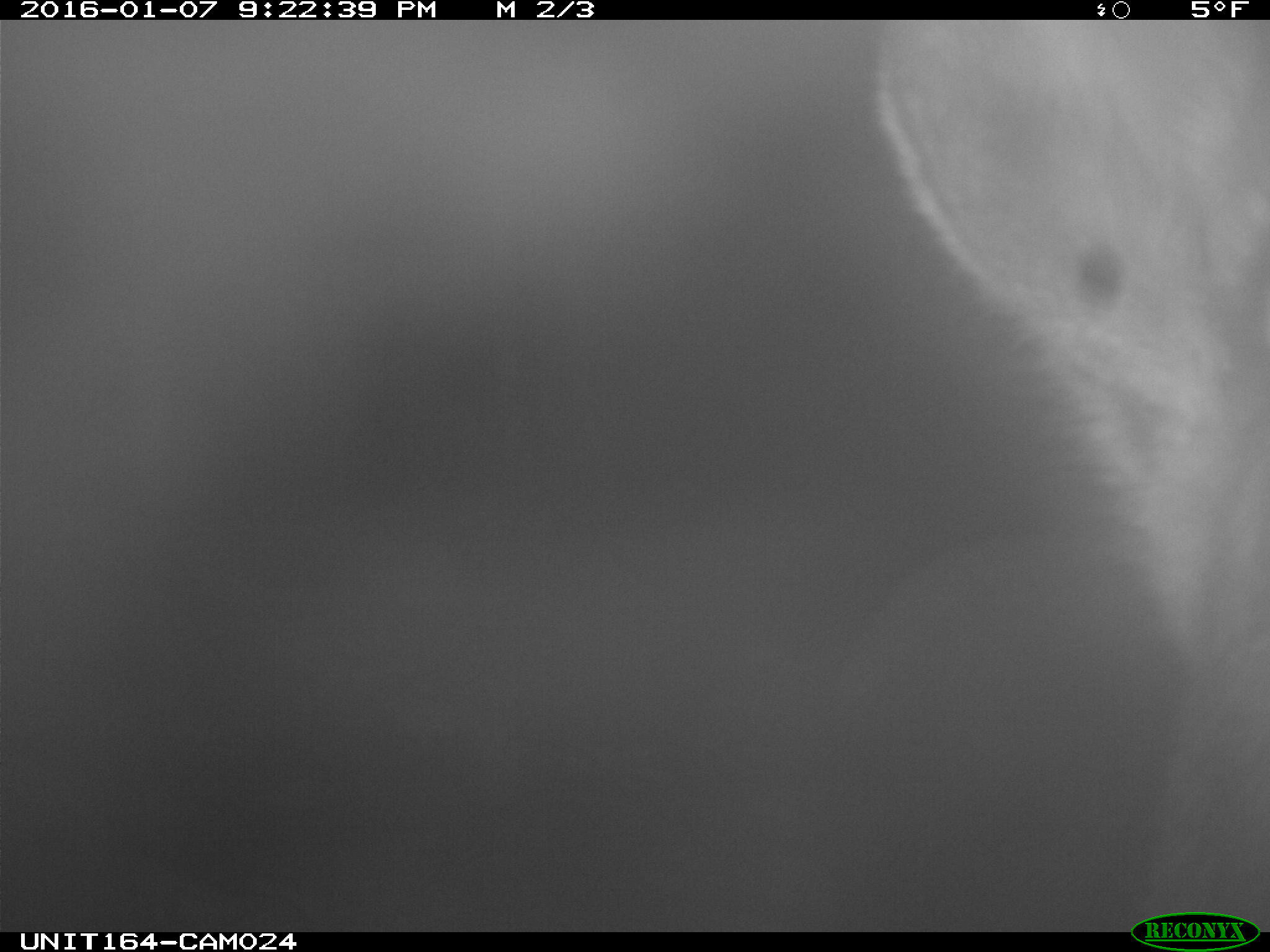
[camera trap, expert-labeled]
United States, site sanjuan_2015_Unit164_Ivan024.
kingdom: Animalia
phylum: Chordata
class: Mammalia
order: Artiodactyla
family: Cervidae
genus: Alces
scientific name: Alces alces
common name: moose